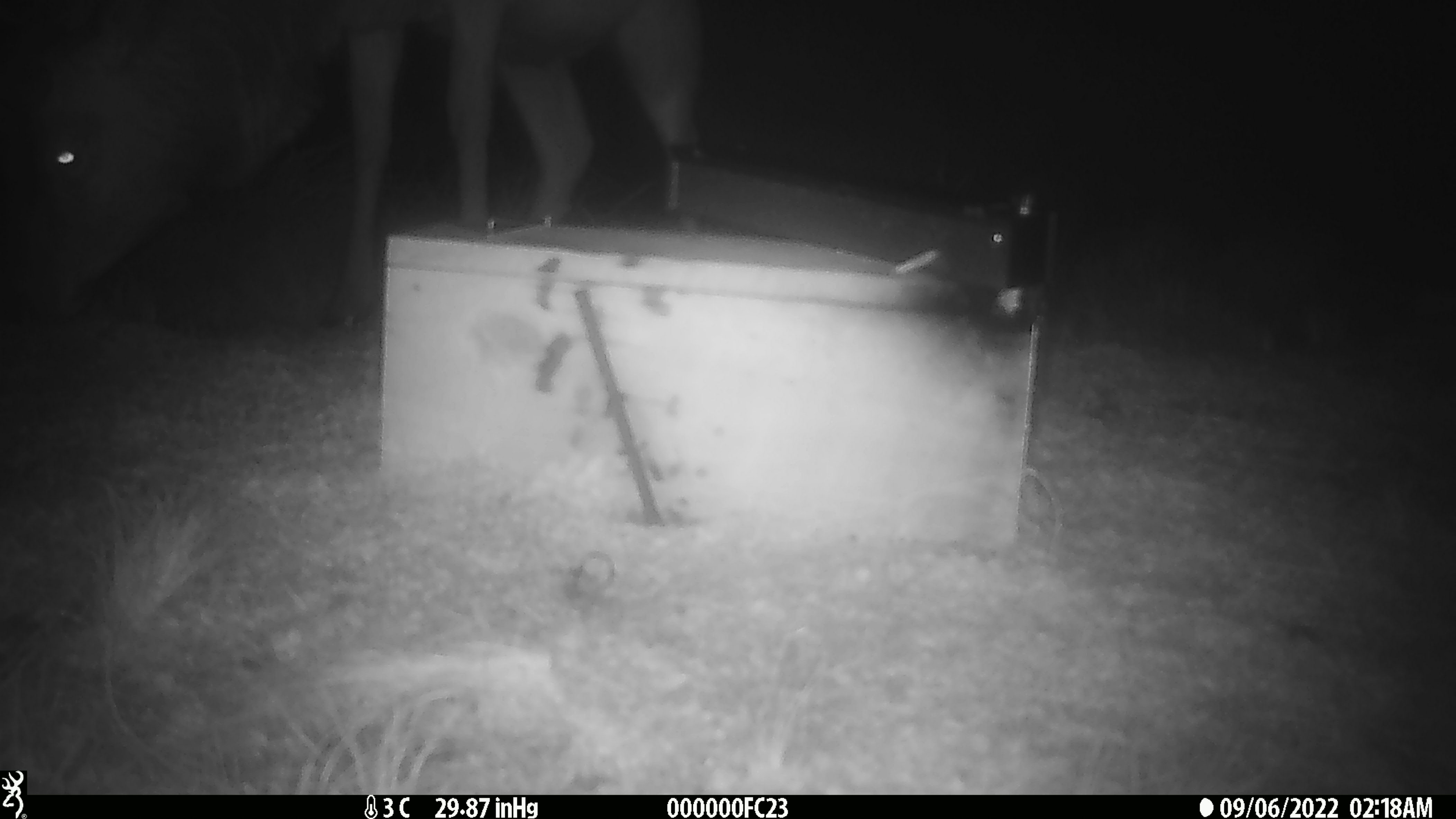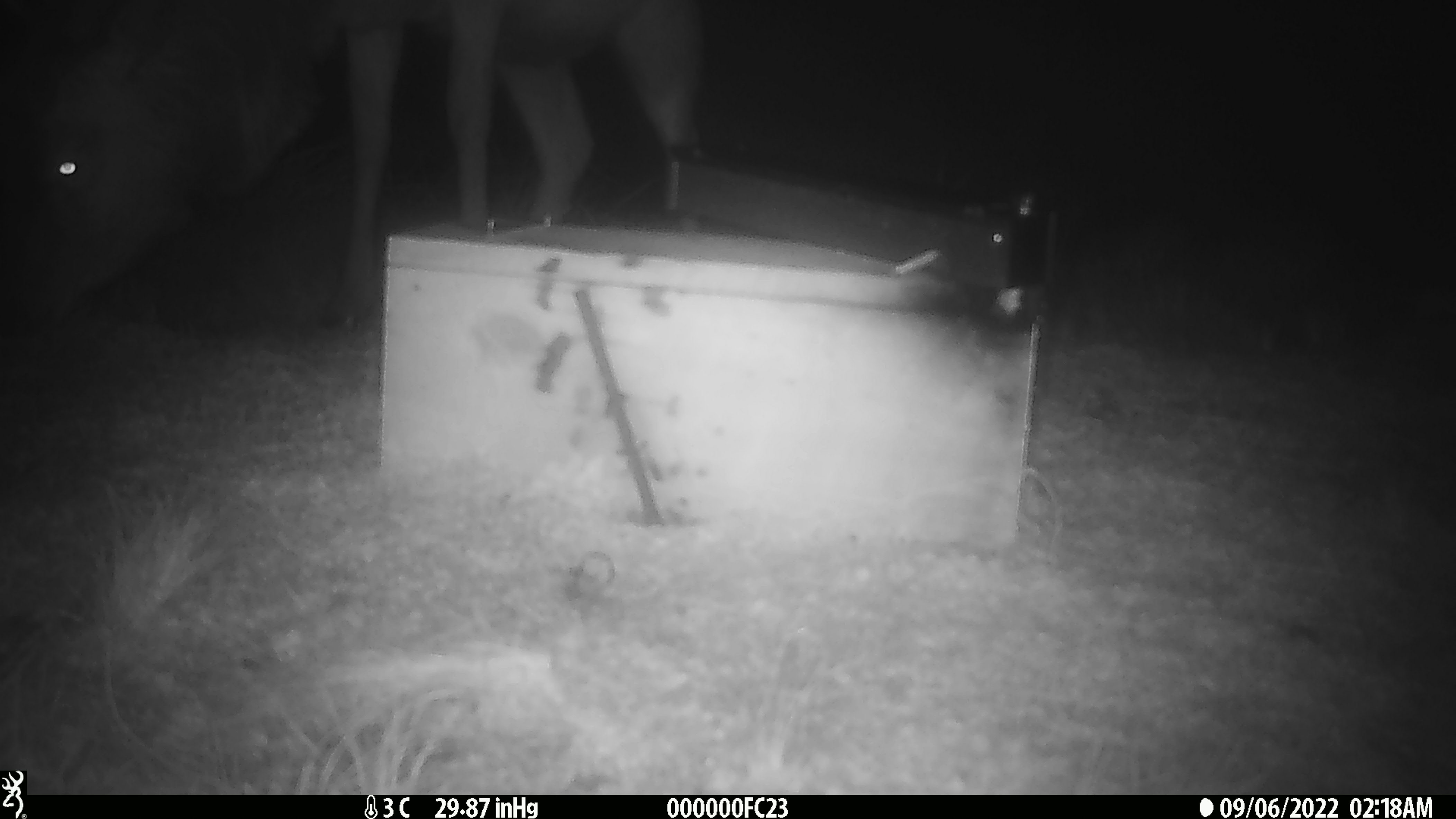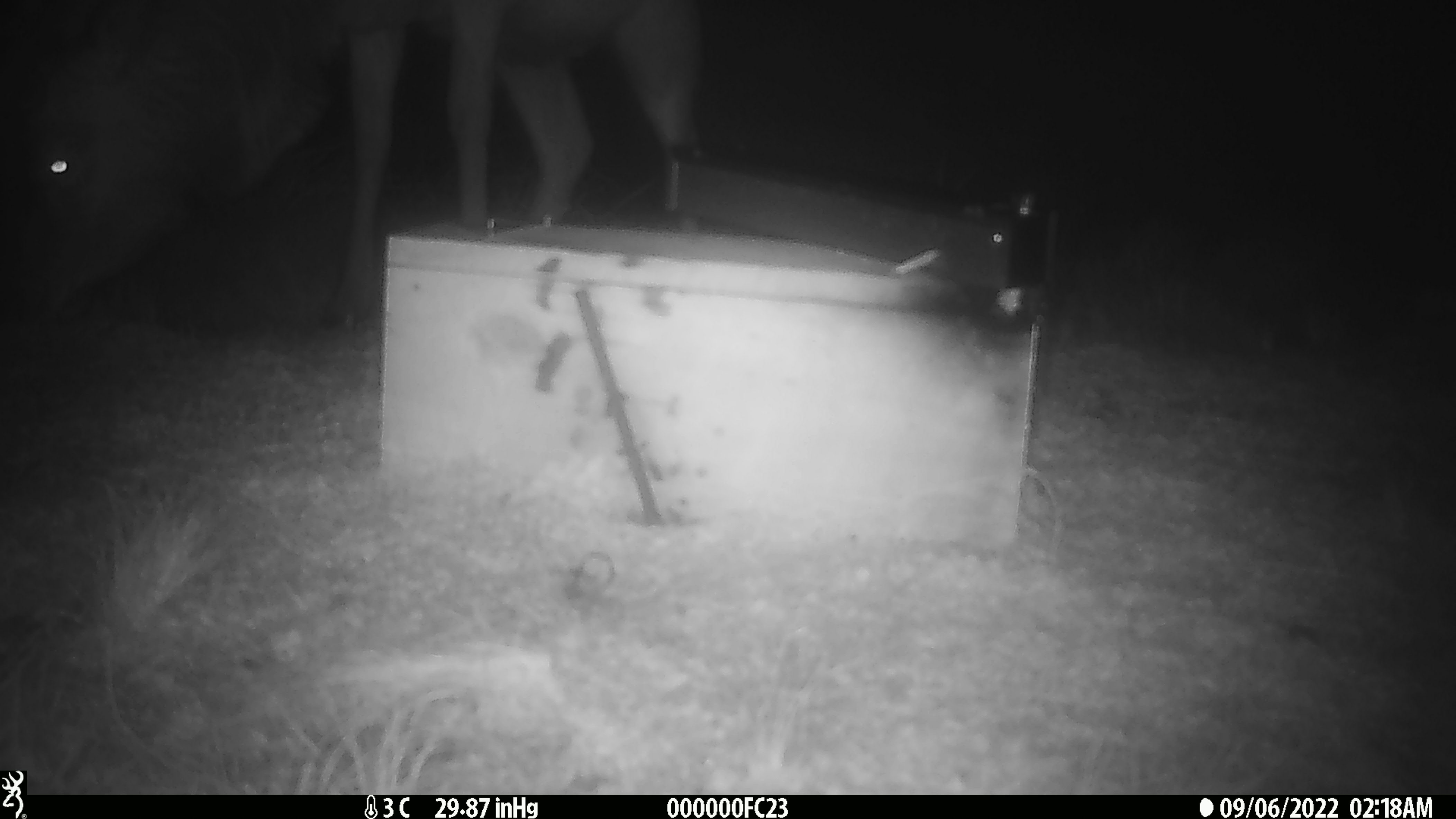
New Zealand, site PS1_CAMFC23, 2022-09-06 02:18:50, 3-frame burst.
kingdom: Animalia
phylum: Chordata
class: Mammalia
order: Artiodactyla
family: Cervidae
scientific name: Cervidae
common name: deer